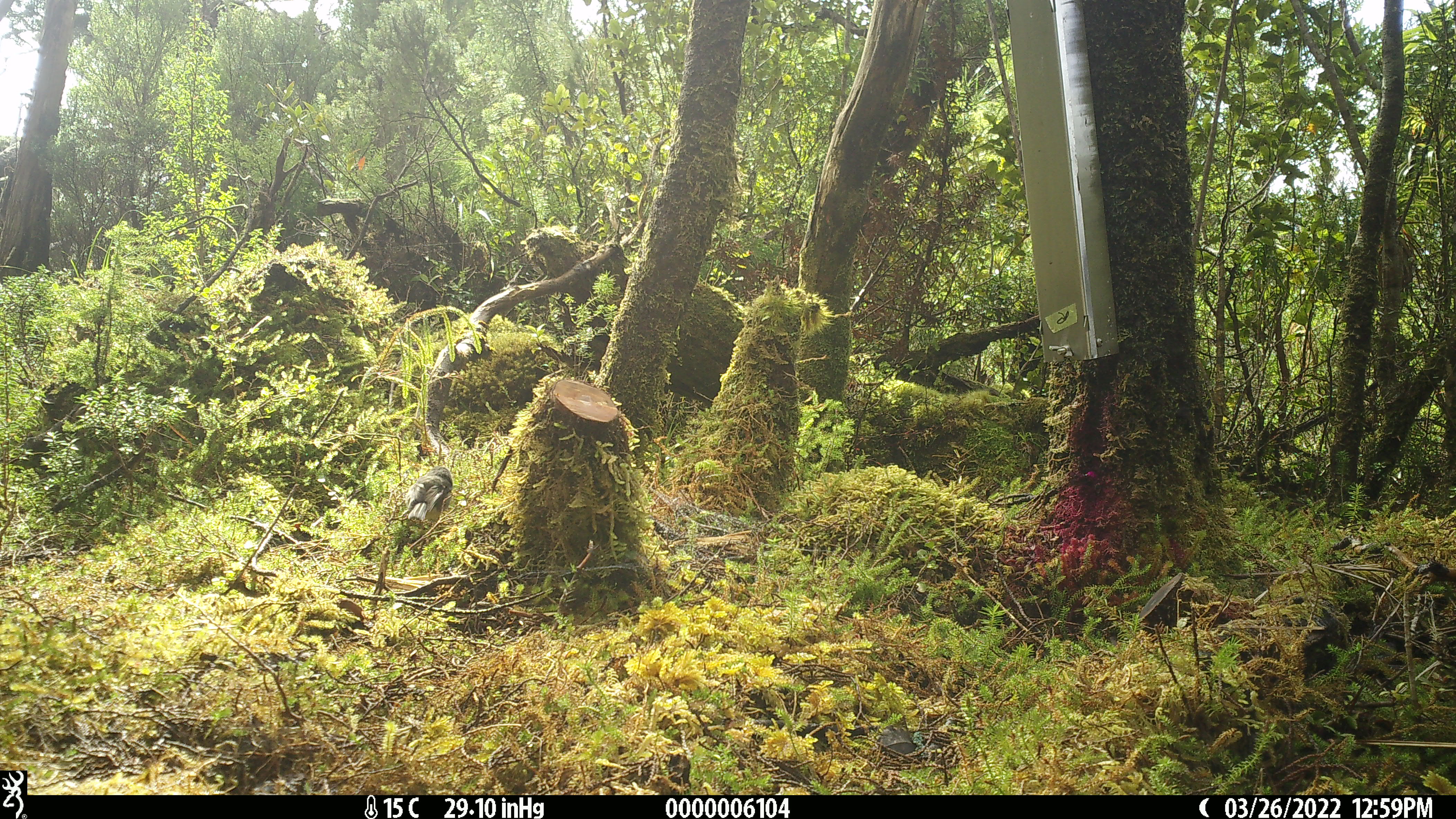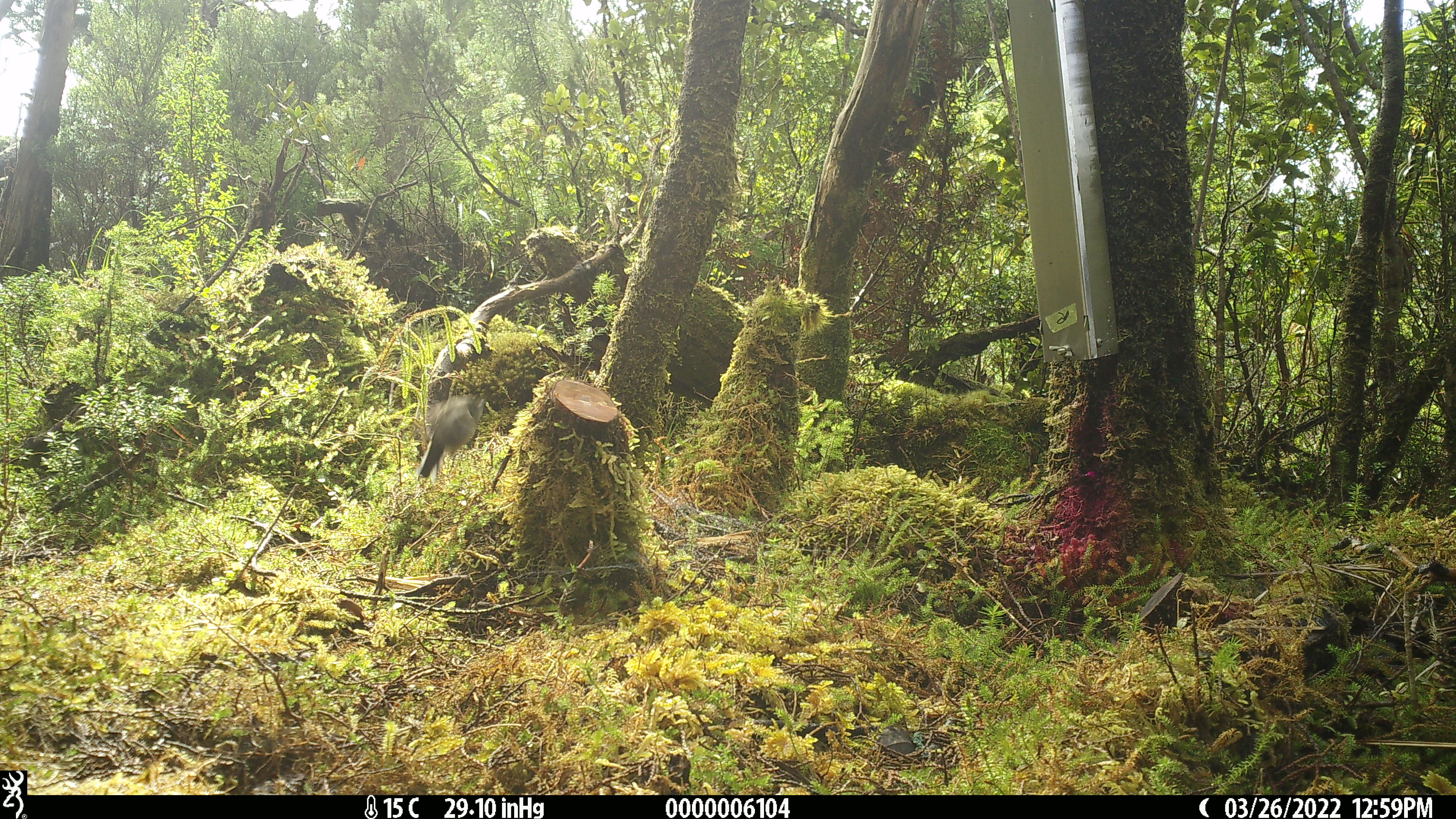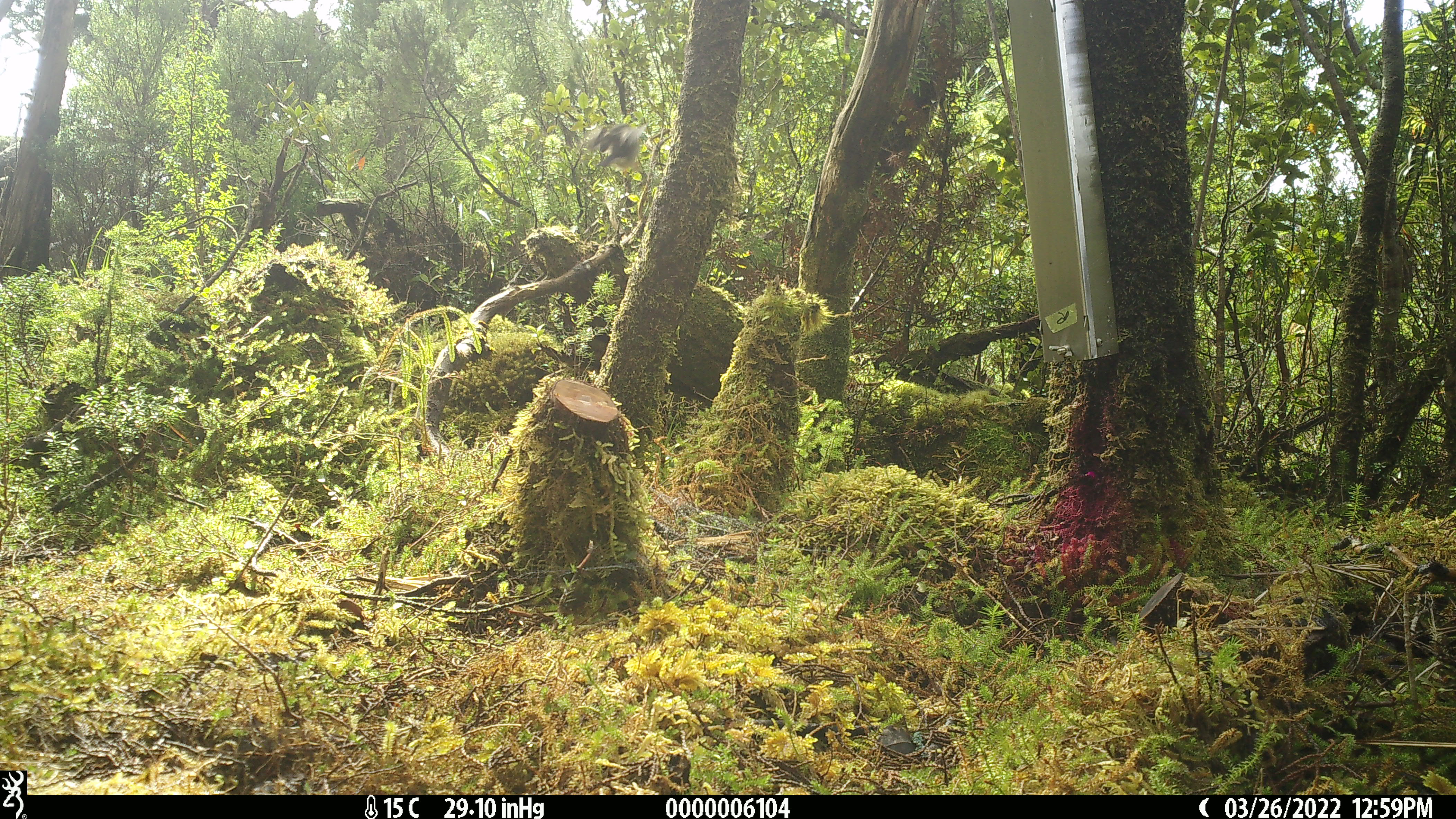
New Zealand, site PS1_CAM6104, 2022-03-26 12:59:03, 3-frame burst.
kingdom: Animalia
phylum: Chordata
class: Aves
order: Passeriformes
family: Petroicidae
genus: Petroica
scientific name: Petroica macrocephala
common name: tomtit